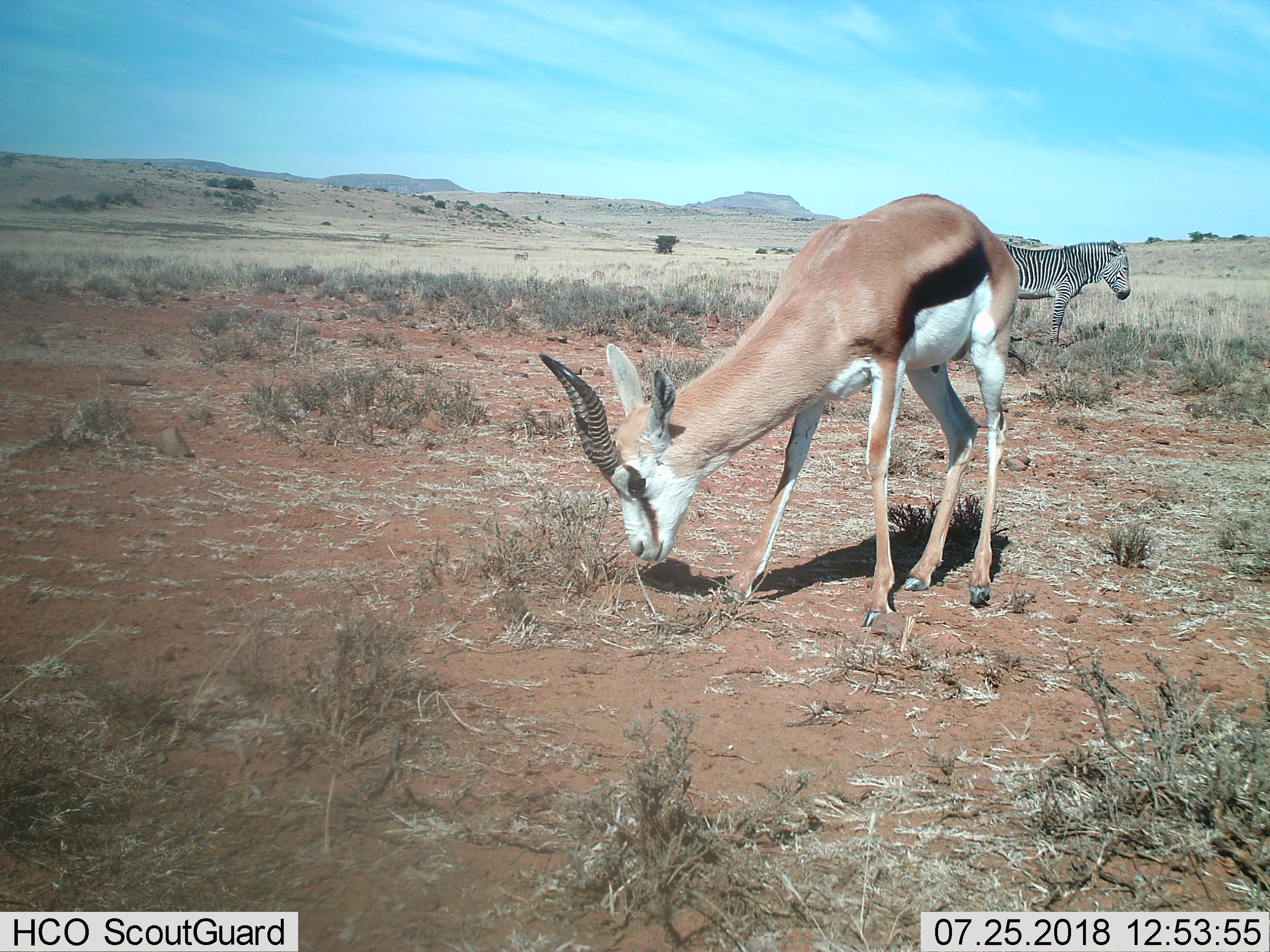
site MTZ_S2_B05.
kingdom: Animalia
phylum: Chordata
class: Mammalia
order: Artiodactyla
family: Bovidae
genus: Antidorcas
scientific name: Antidorcas marsupialis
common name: springbok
Springbok (Antidorcas marsupialis), count 1. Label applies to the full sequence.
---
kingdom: Animalia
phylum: Chordata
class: Mammalia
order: Perissodactyla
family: Equidae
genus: Equus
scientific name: Equus zebra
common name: mountain zebra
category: zebramountain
Zebramountain (mountain zebra) (Equus zebra), count 1. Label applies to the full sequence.